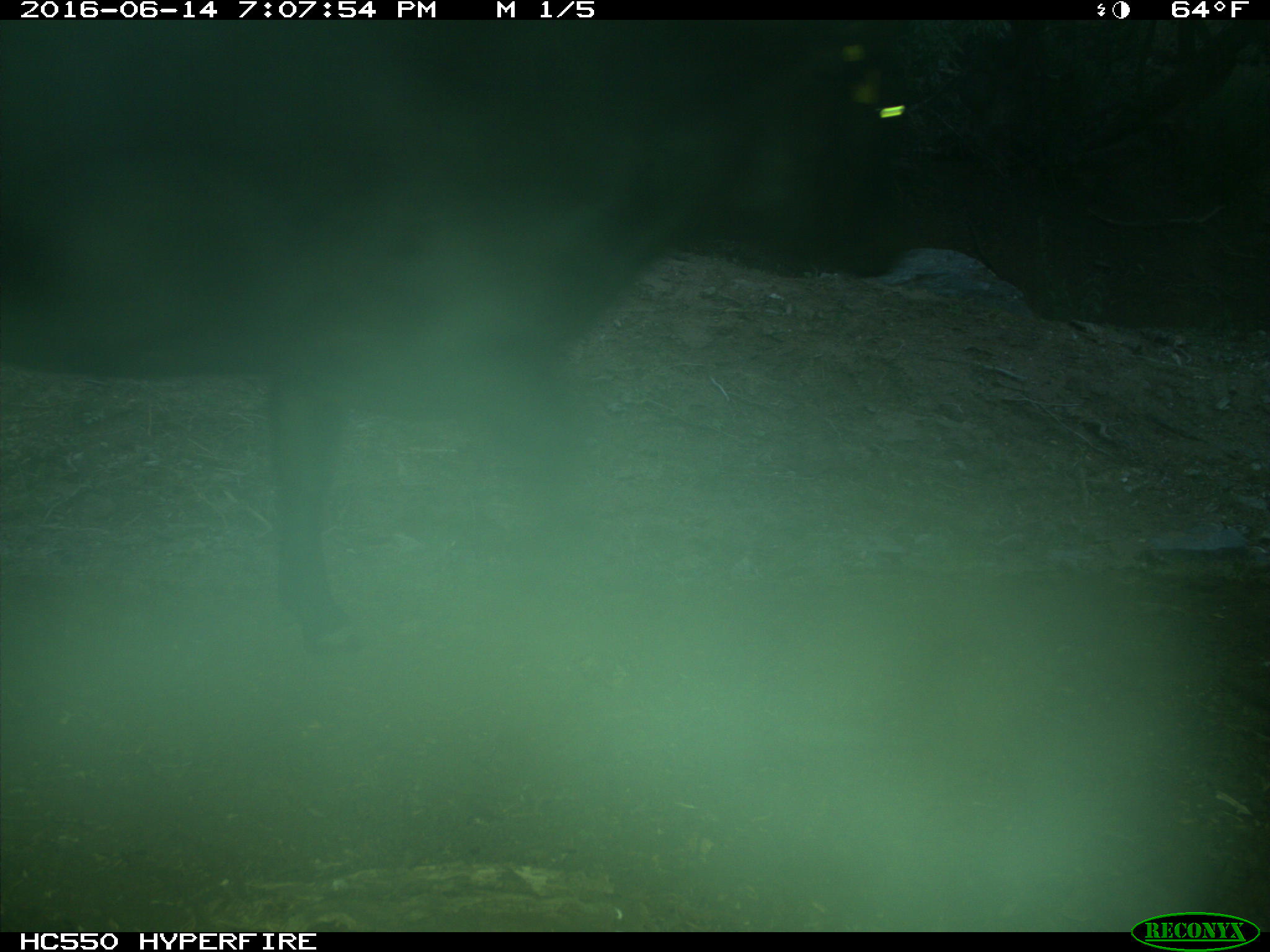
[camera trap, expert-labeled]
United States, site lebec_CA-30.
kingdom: Animalia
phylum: Chordata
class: Mammalia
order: Artiodactyla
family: Bovidae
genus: Bos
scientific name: Bos taurus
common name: domestic cow